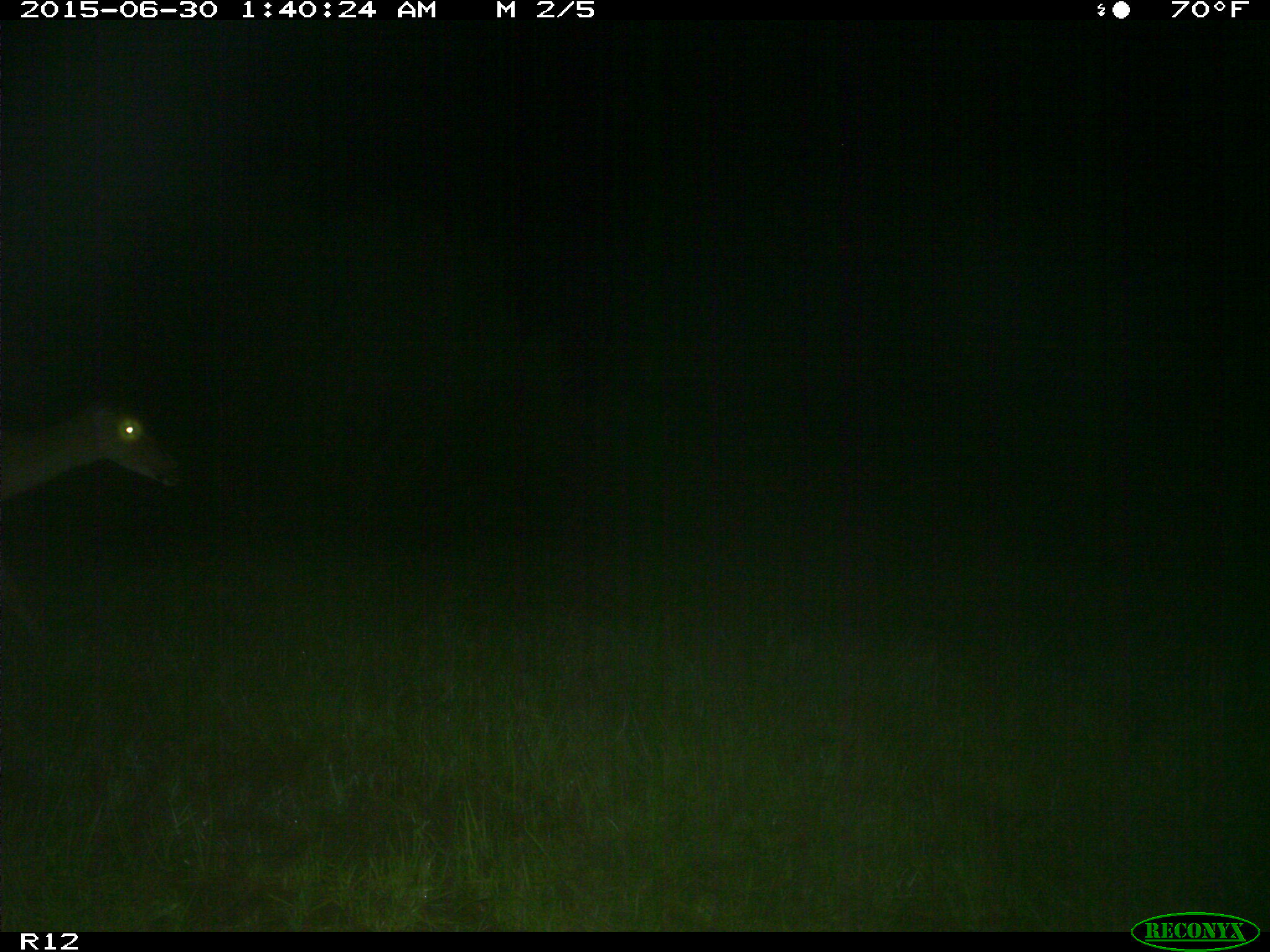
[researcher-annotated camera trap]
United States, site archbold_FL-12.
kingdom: Animalia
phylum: Chordata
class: Mammalia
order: Artiodactyla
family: Cervidae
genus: Odocoileus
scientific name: Odocoileus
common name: deer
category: unidentified deer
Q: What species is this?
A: Unidentified deer (deer) (Odocoileus).